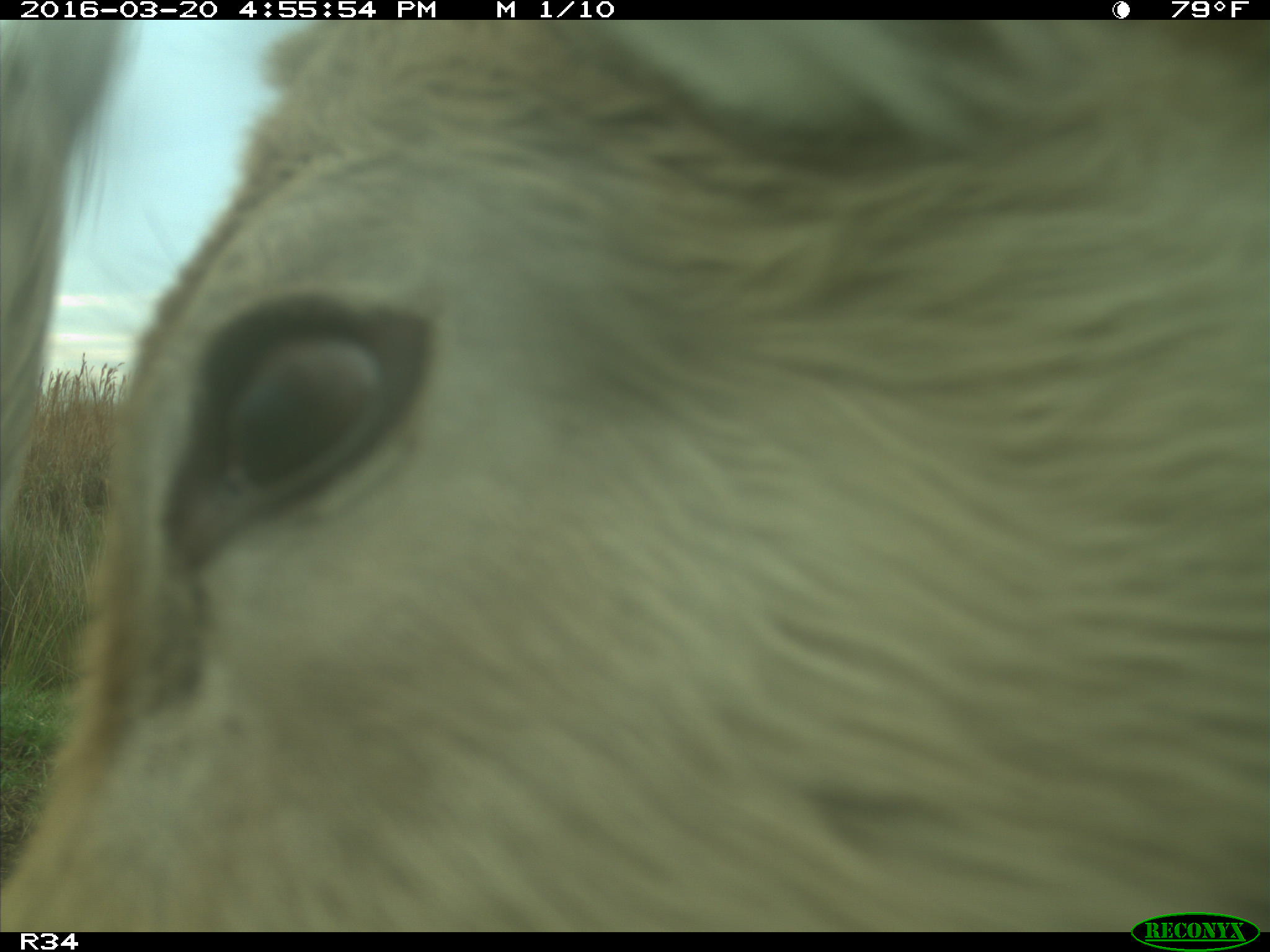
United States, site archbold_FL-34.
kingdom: Animalia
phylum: Chordata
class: Mammalia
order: Artiodactyla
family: Bovidae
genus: Bos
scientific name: Bos taurus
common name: domestic cow